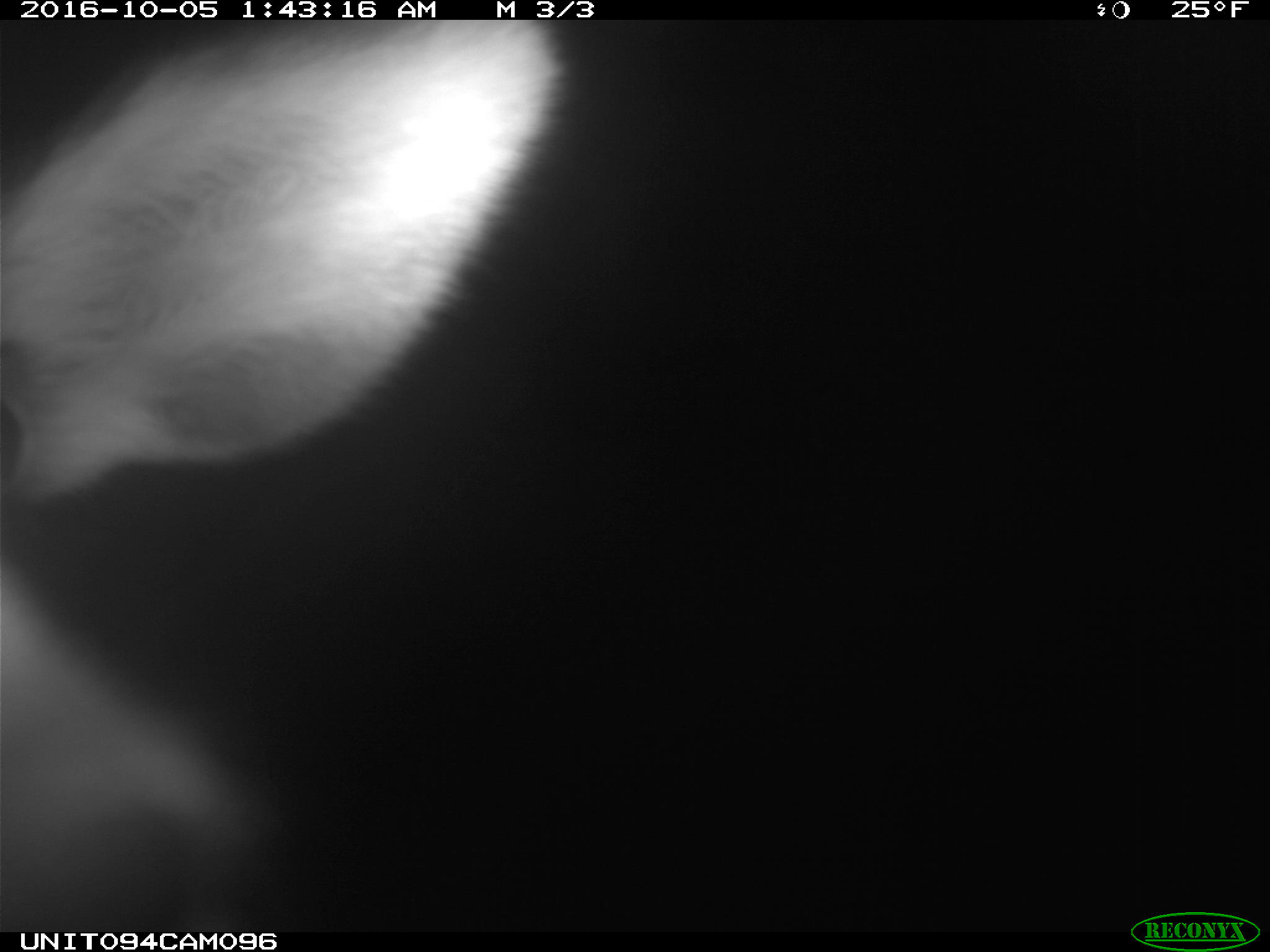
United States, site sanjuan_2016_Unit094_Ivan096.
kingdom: Animalia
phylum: Chordata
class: Mammalia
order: Artiodactyla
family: Cervidae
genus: Cervus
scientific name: Cervus elaphus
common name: red deer